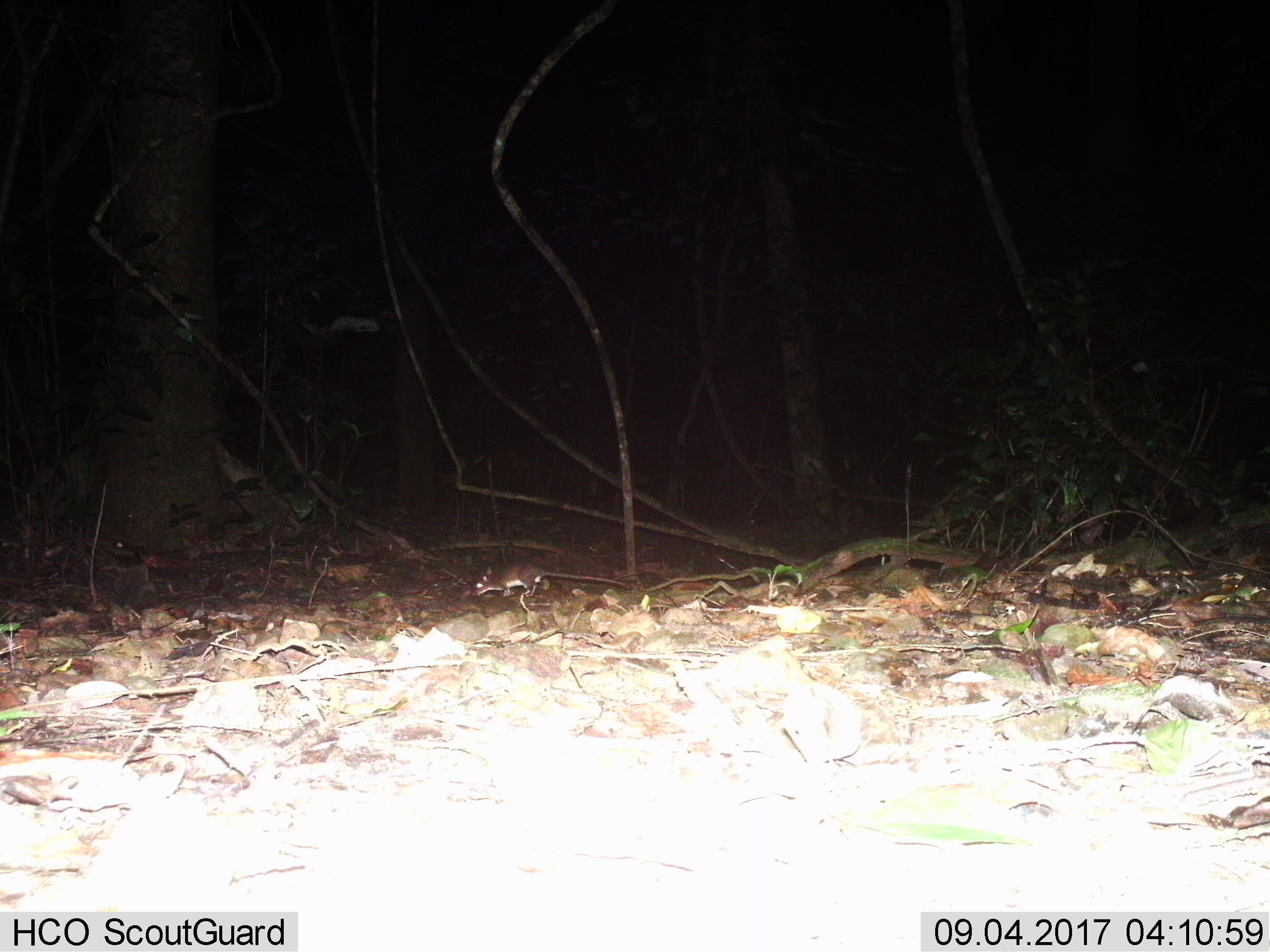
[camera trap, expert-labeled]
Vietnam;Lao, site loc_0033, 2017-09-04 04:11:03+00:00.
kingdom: Animalia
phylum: Chordata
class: Mammalia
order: Rodentia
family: Muridae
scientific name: Muridae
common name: old-world mice and rats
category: unidentified murid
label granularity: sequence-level